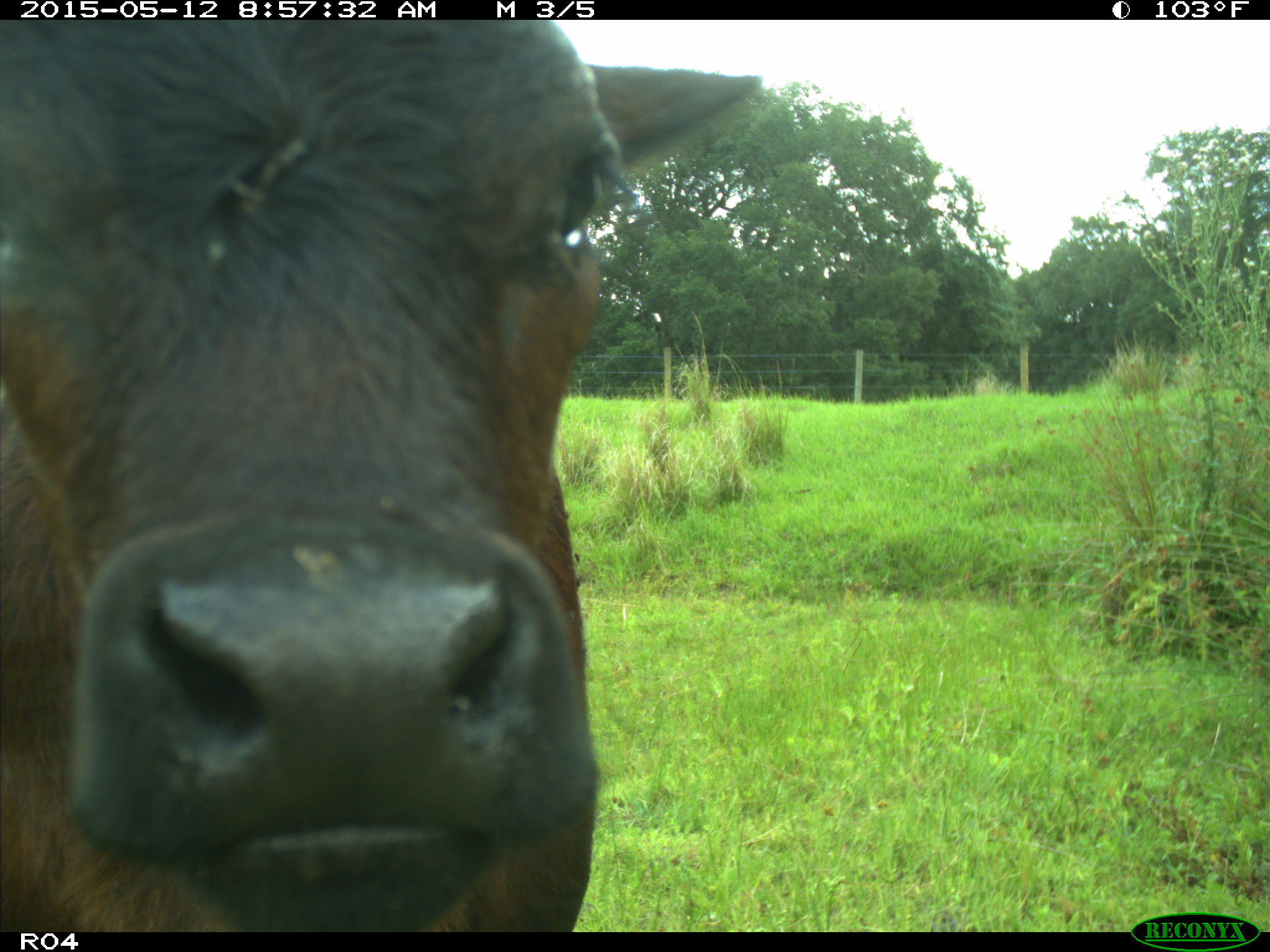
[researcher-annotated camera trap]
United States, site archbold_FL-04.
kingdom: Animalia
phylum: Chordata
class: Mammalia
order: Artiodactyla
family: Bovidae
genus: Bos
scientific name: Bos taurus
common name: domestic cow